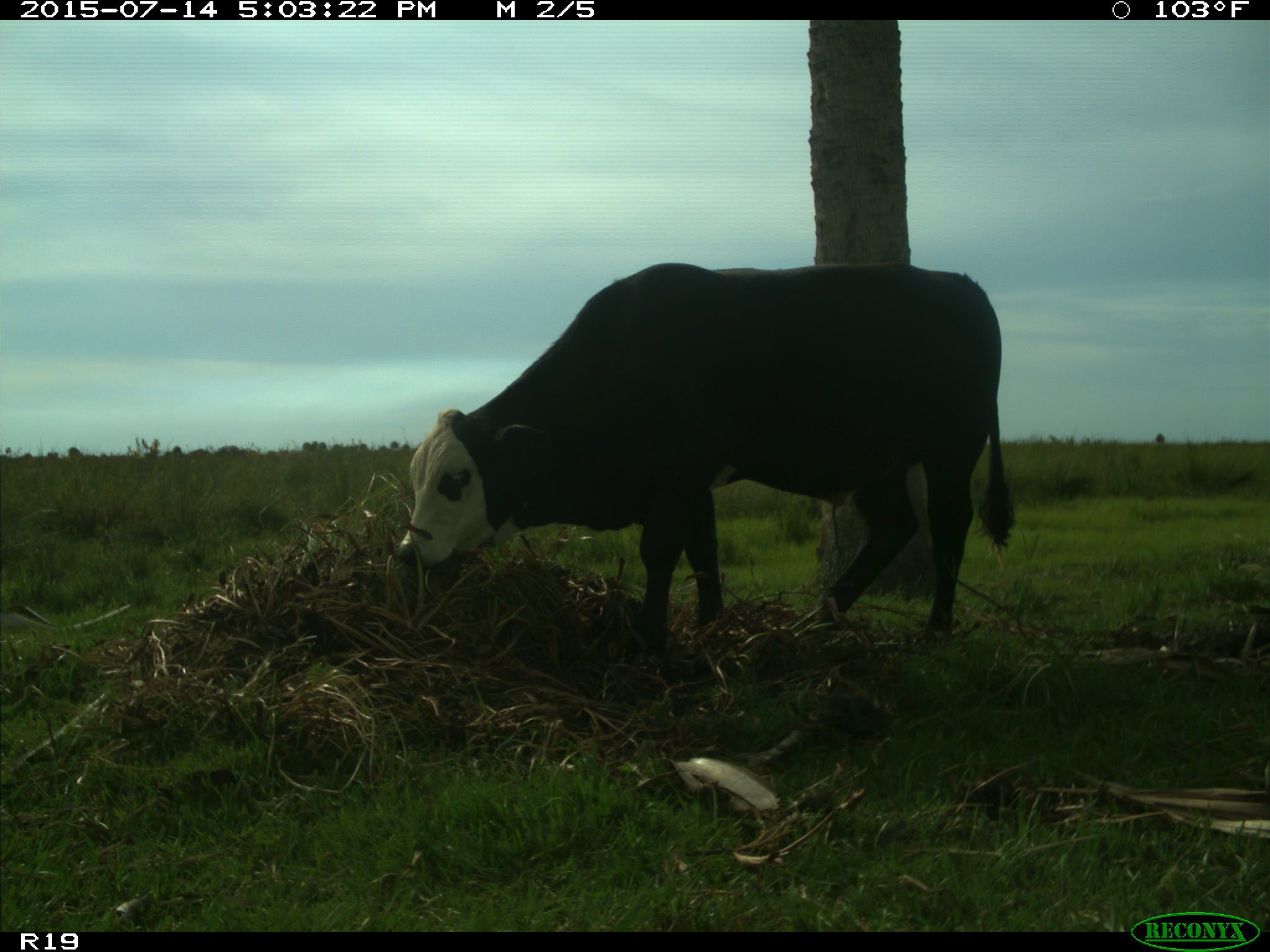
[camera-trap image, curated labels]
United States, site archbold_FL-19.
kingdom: Animalia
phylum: Chordata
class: Mammalia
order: Artiodactyla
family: Bovidae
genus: Bos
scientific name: Bos taurus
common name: domestic cow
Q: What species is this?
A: Bos taurus (domestic cow).